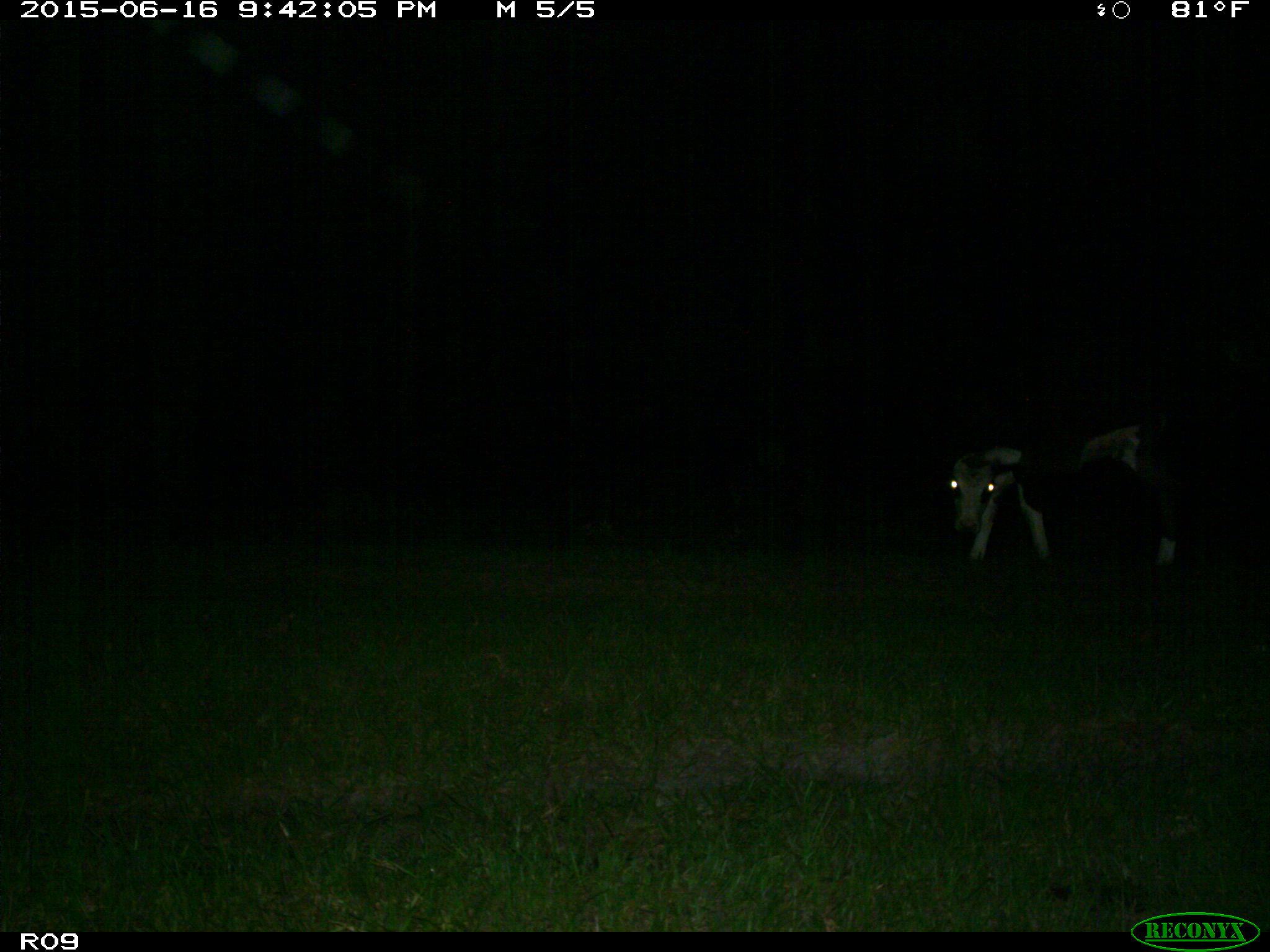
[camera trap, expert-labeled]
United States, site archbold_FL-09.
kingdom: Animalia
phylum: Chordata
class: Mammalia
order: Artiodactyla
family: Bovidae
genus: Bos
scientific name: Bos taurus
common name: domestic cow